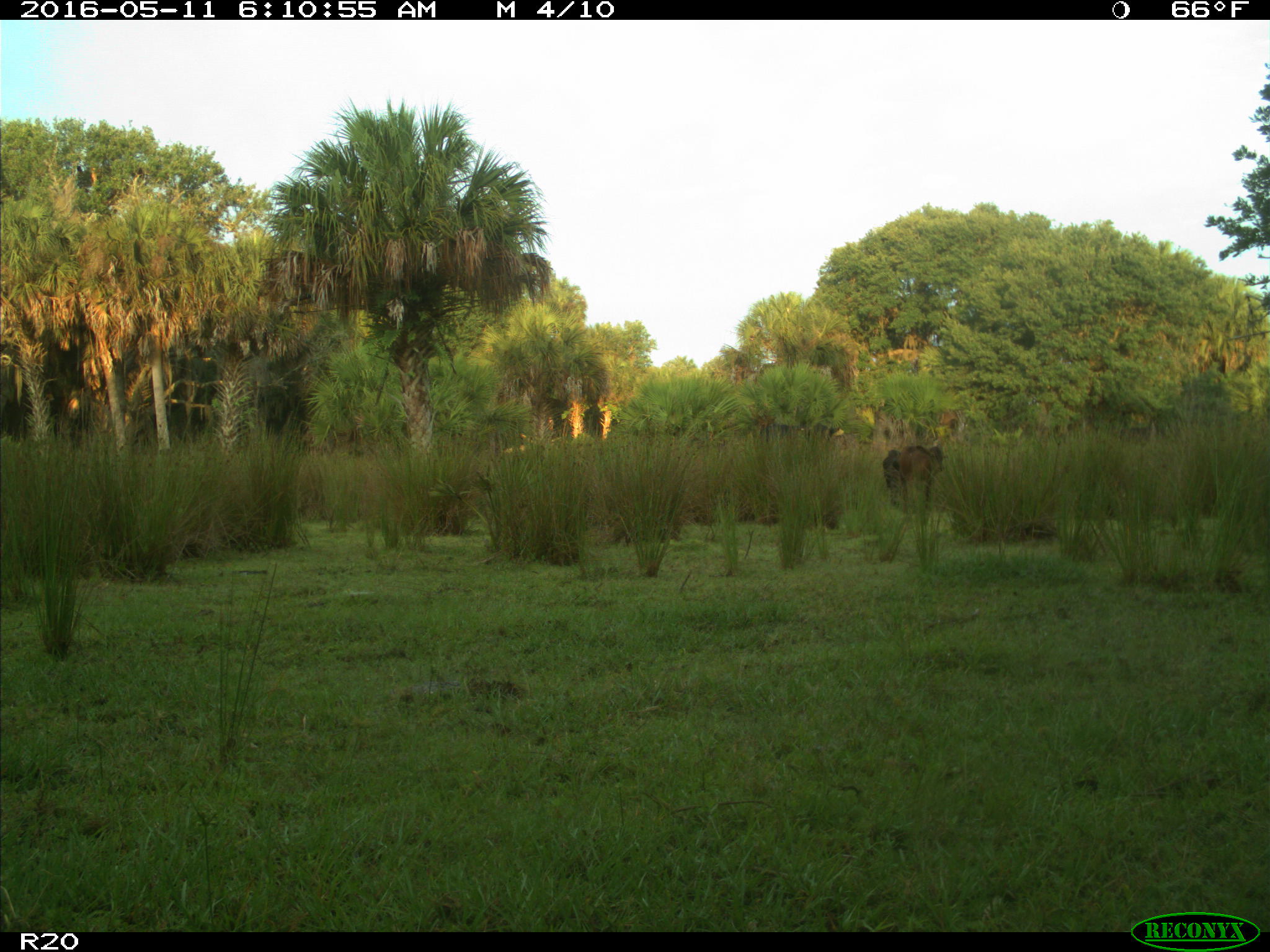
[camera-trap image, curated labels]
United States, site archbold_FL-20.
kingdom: Animalia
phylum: Chordata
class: Mammalia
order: Artiodactyla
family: Bovidae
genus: Bos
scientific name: Bos taurus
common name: domestic cow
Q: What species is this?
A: Bos taurus (domestic cow).